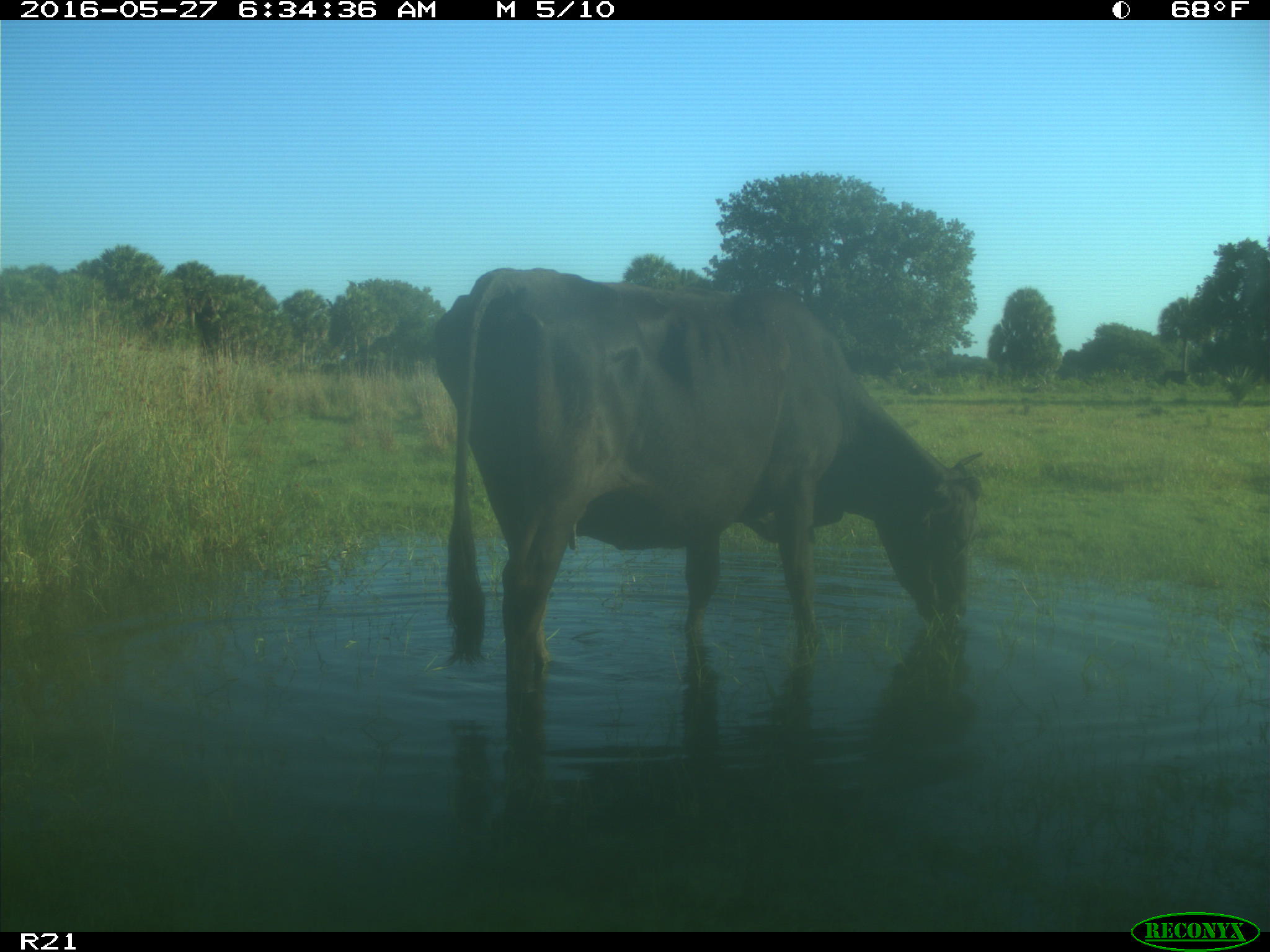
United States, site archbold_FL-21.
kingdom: Animalia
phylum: Chordata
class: Mammalia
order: Artiodactyla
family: Bovidae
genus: Bos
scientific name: Bos taurus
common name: domestic cow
Bos taurus (domestic cow).